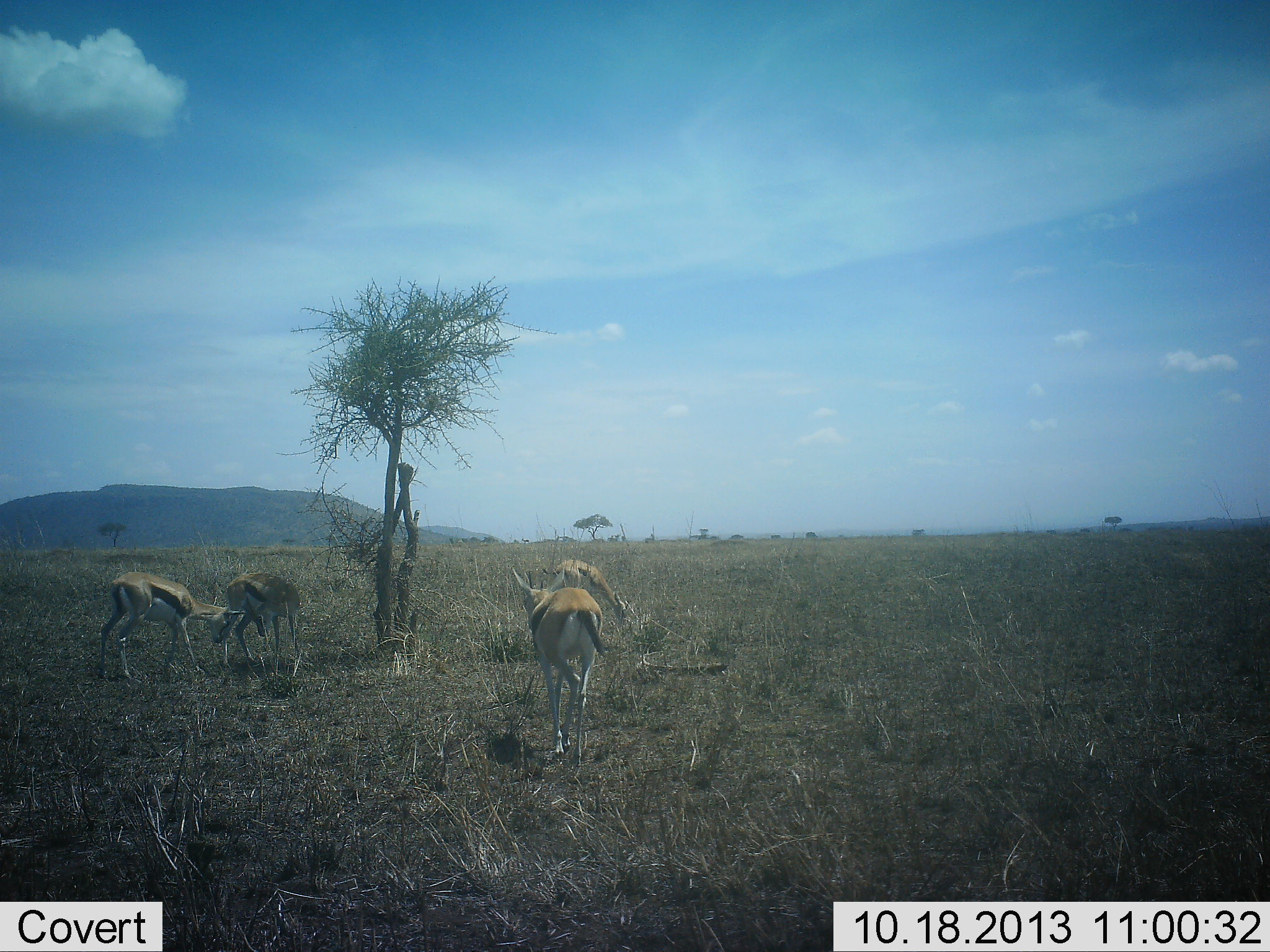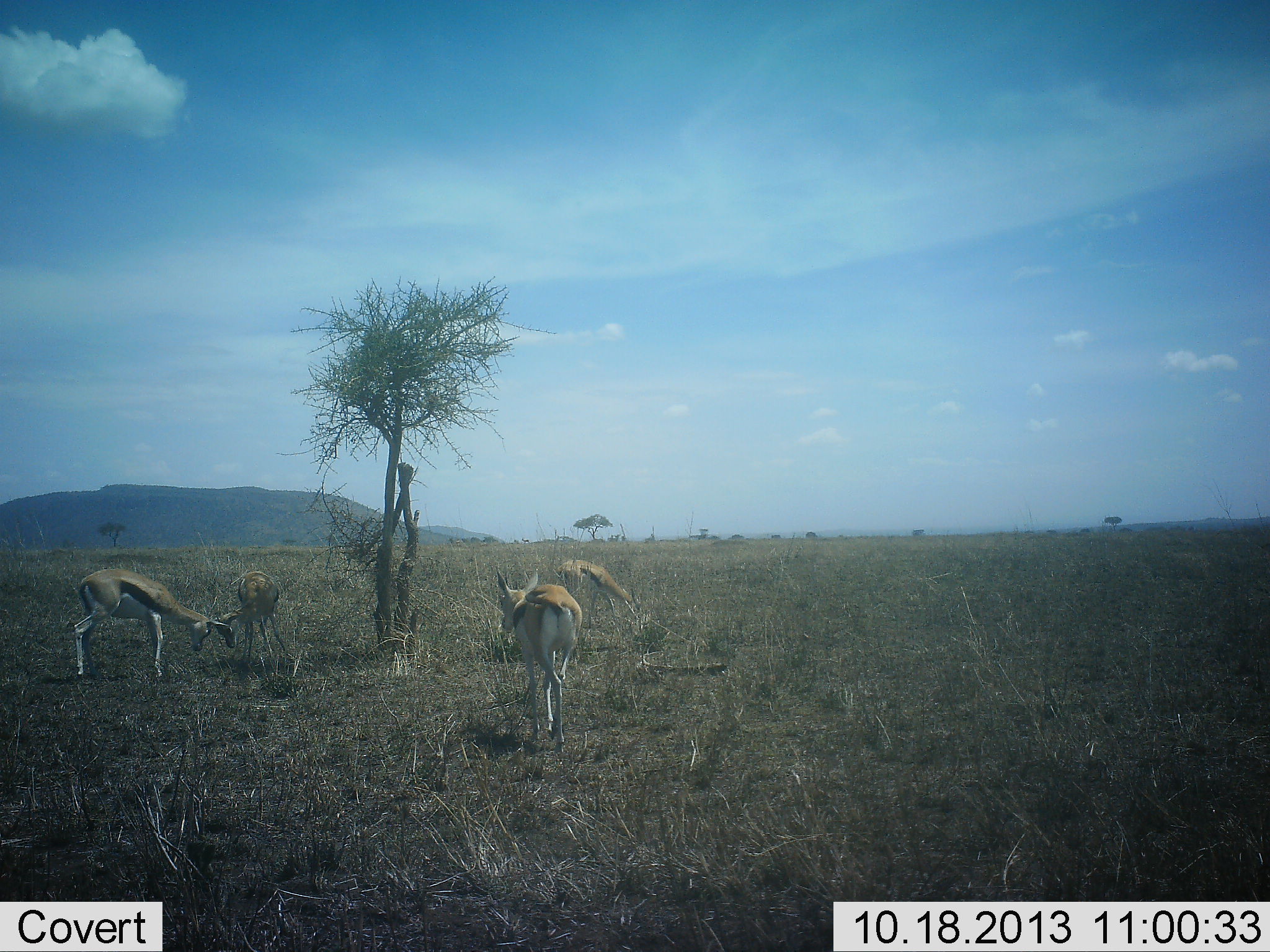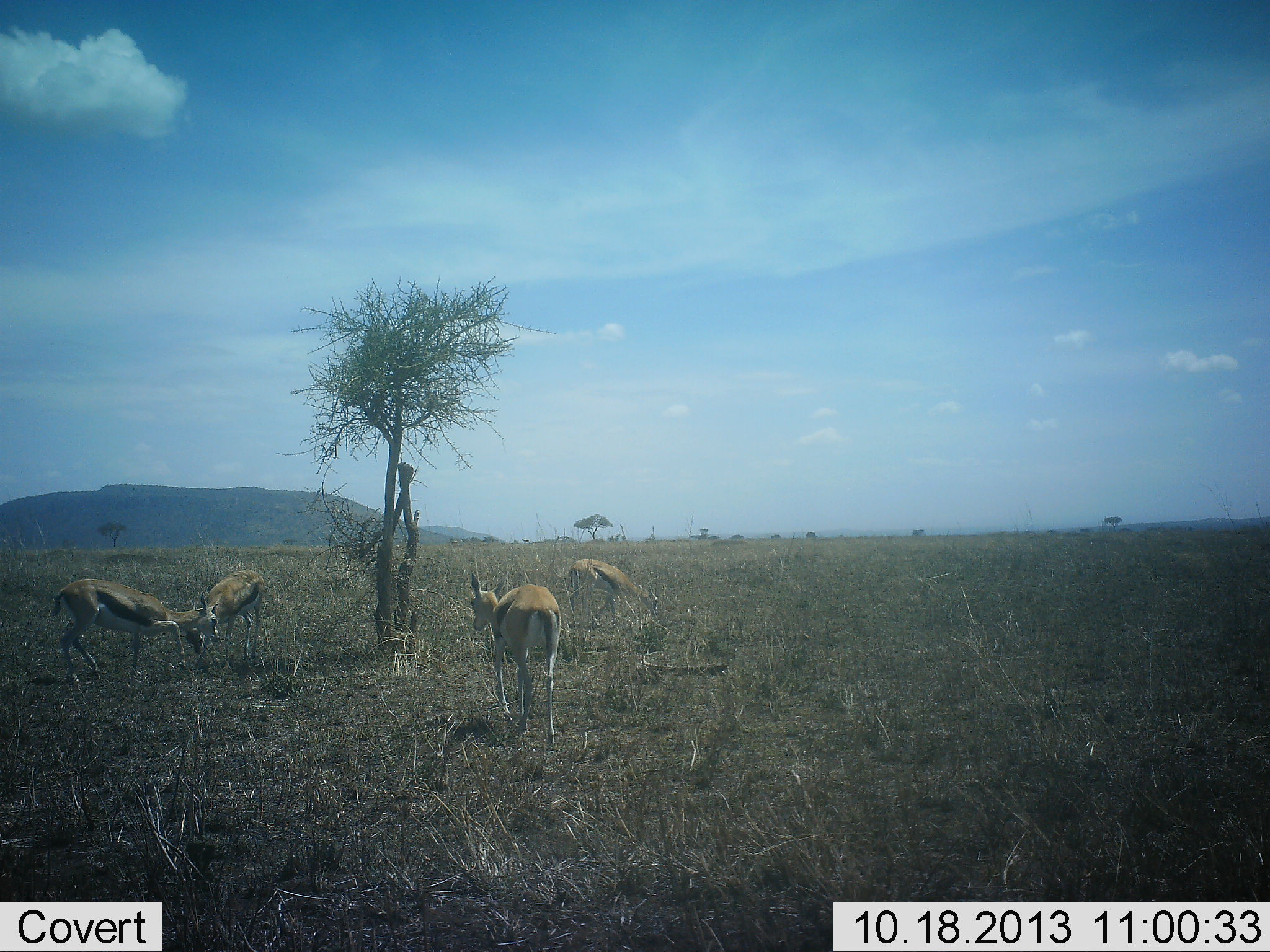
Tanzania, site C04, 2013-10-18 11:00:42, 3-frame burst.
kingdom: Animalia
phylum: Chordata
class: Mammalia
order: Artiodactyla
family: Bovidae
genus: Eudorcas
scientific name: Eudorcas thomsonii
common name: thomson's gazelle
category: gazellethomsons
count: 4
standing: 45%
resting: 9%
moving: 36%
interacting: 18%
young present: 0%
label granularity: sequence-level